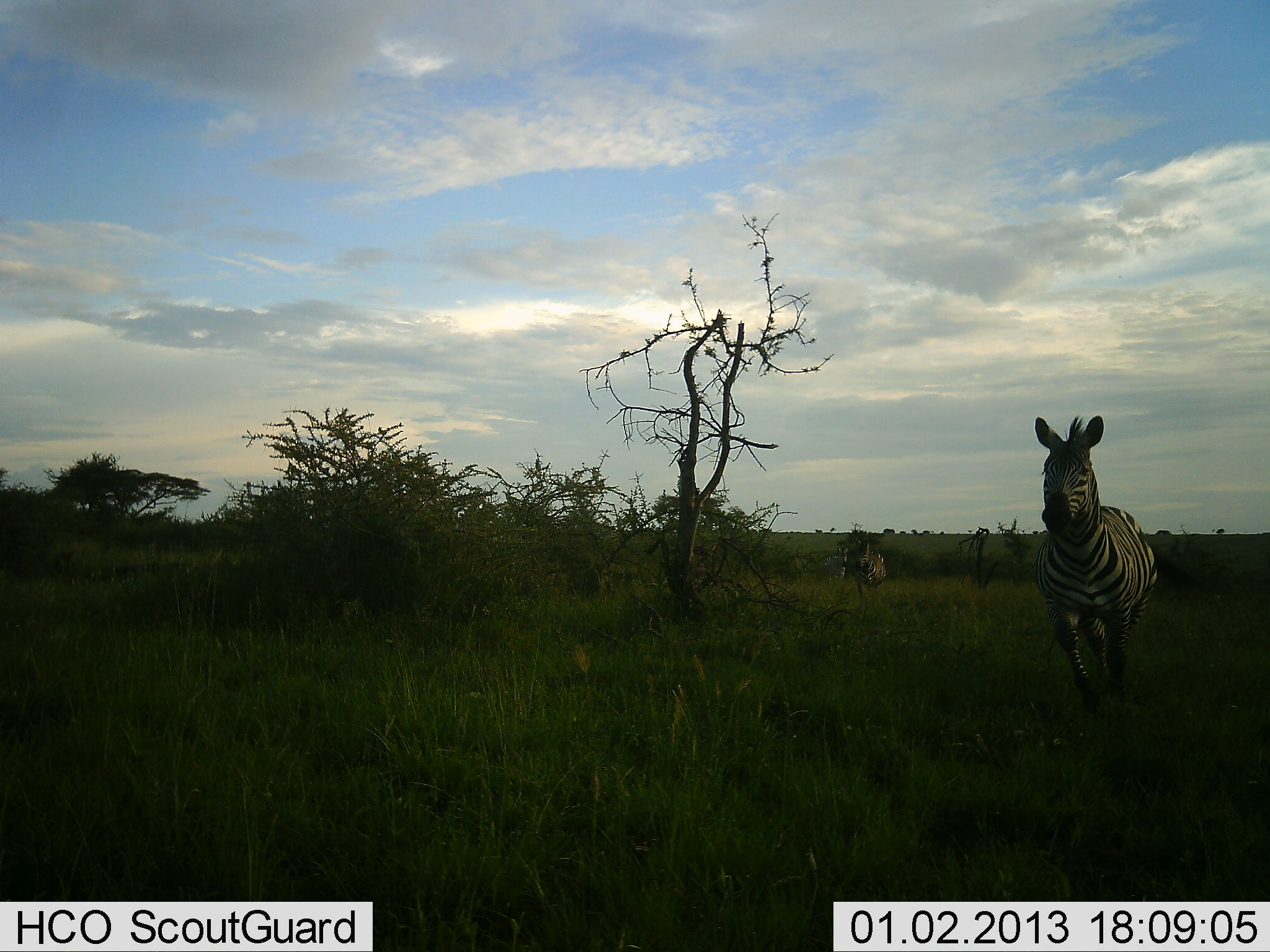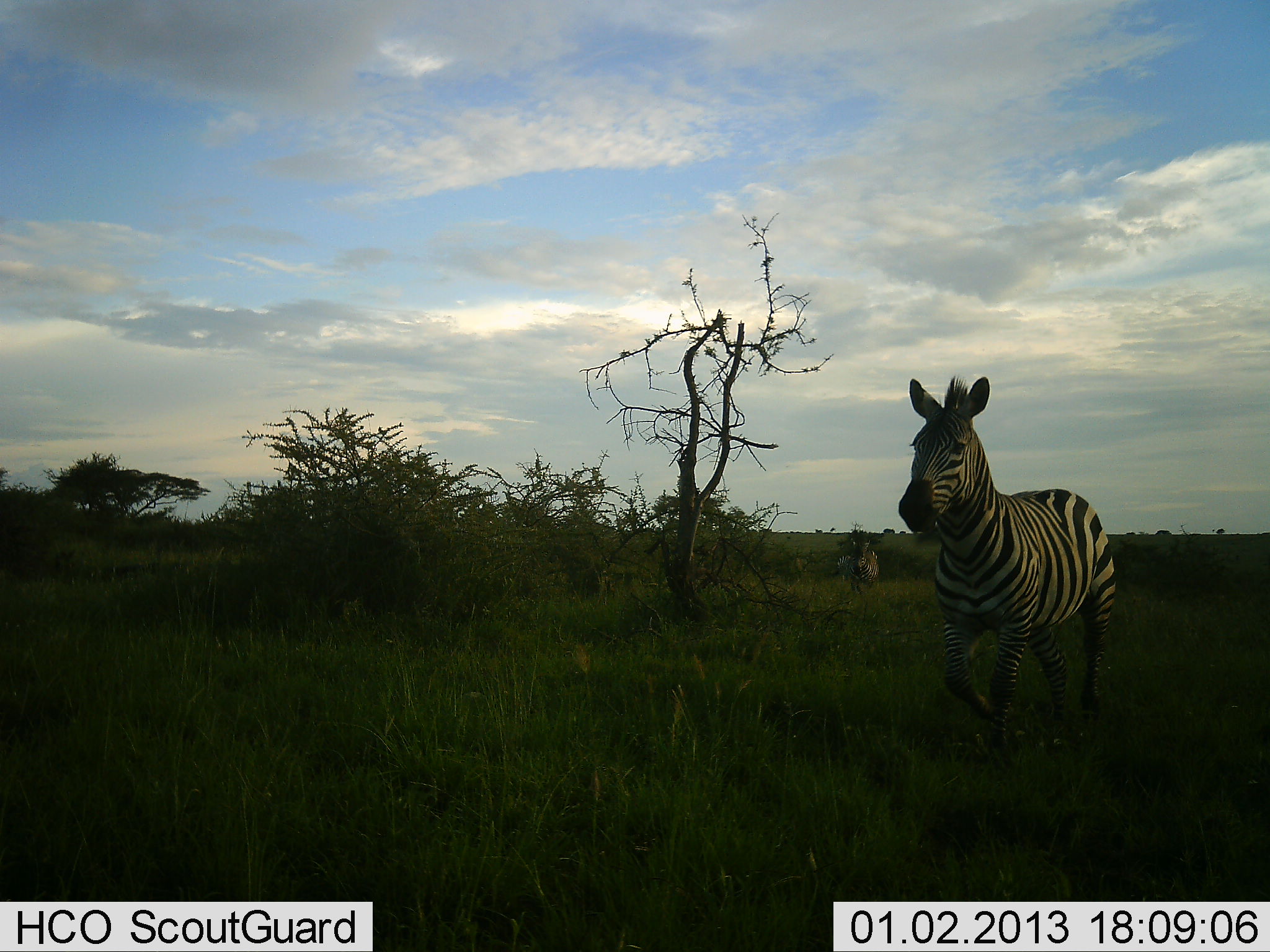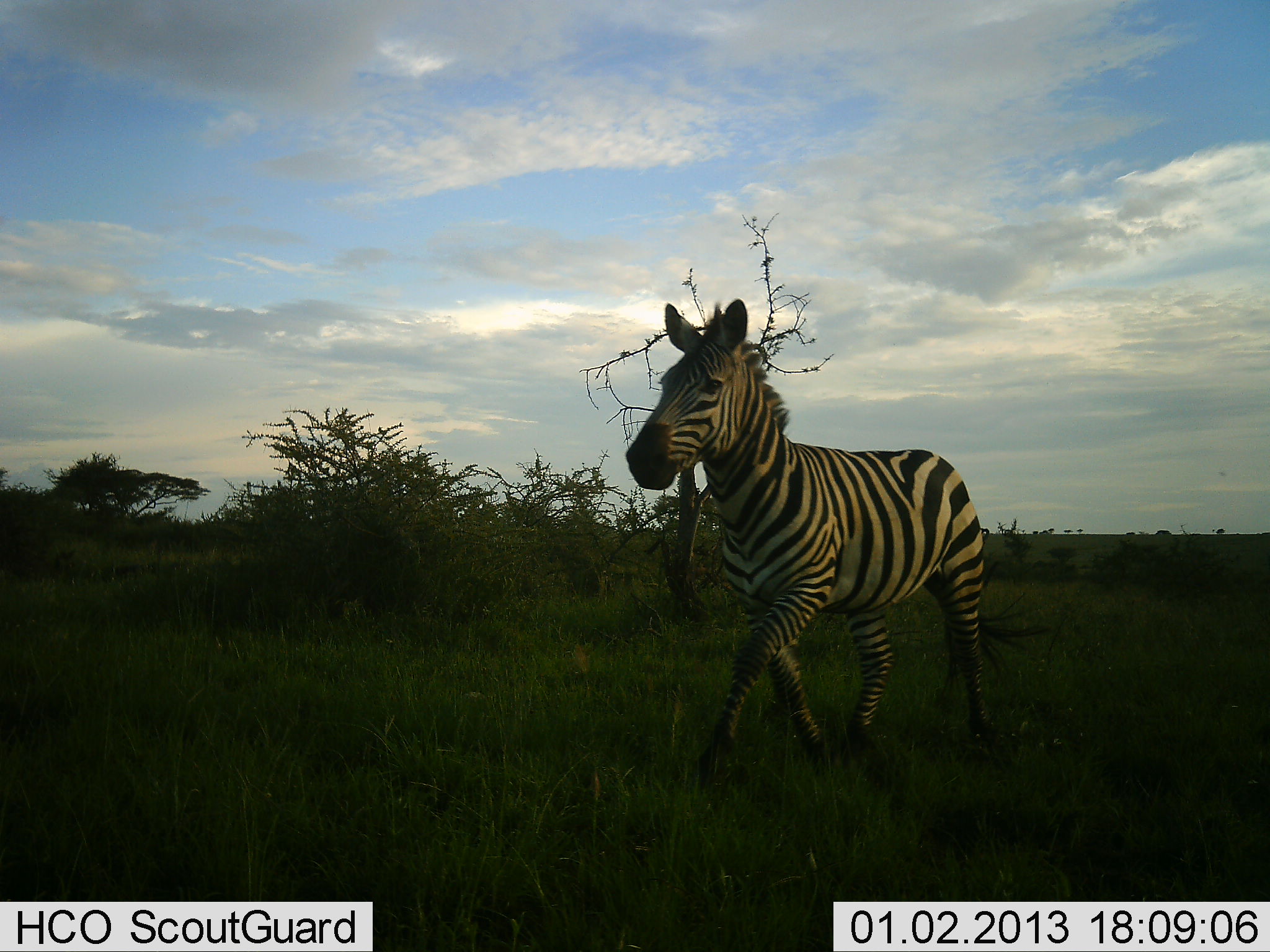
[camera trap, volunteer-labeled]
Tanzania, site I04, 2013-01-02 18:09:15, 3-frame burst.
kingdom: Animalia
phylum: Chordata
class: Mammalia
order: Perissodactyla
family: Equidae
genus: Equus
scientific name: Equus quagga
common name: plains zebra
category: zebra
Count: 2.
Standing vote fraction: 9%.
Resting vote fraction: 0%.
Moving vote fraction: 95%.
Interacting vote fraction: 0%.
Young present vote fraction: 0%.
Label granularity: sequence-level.